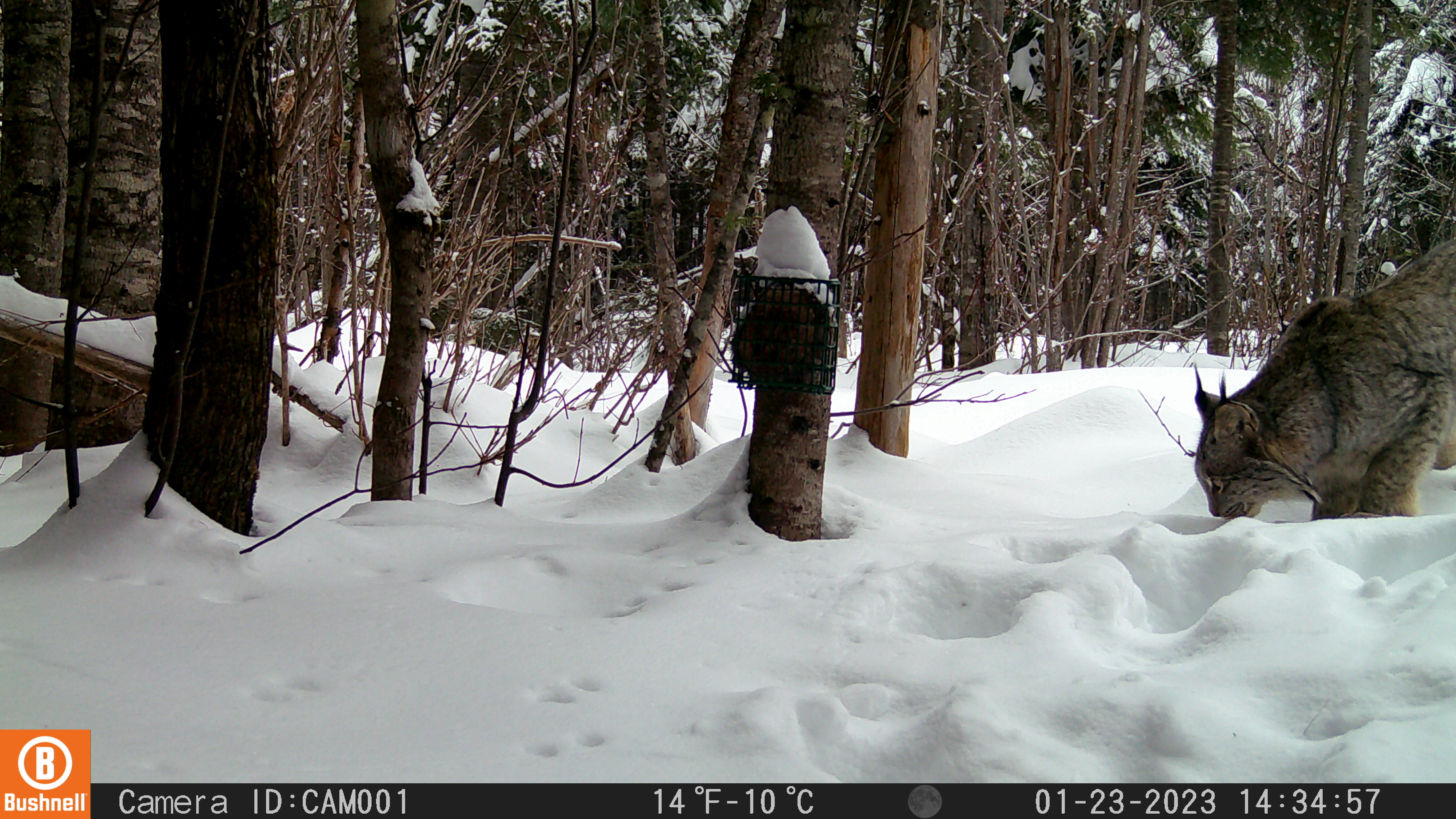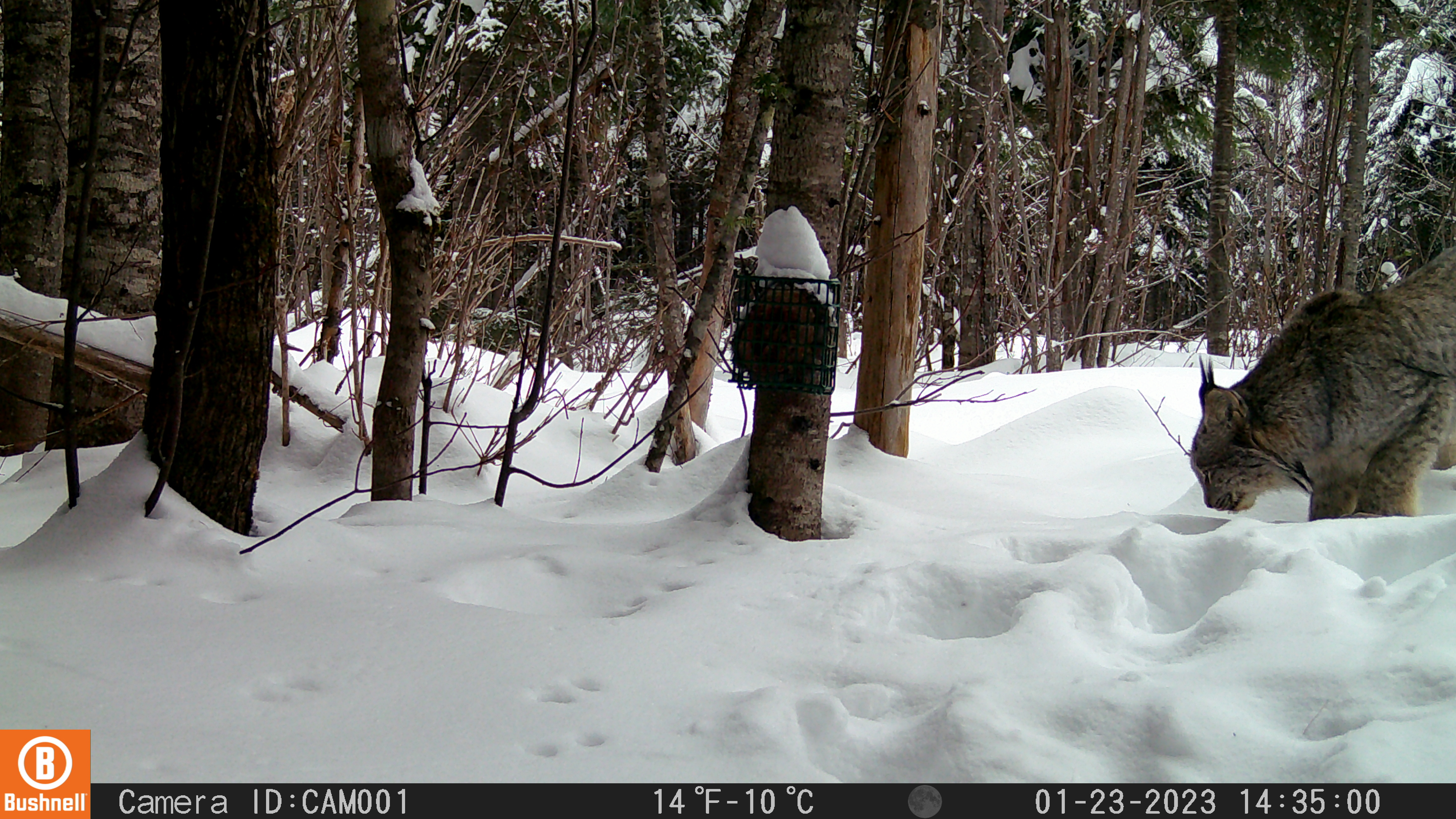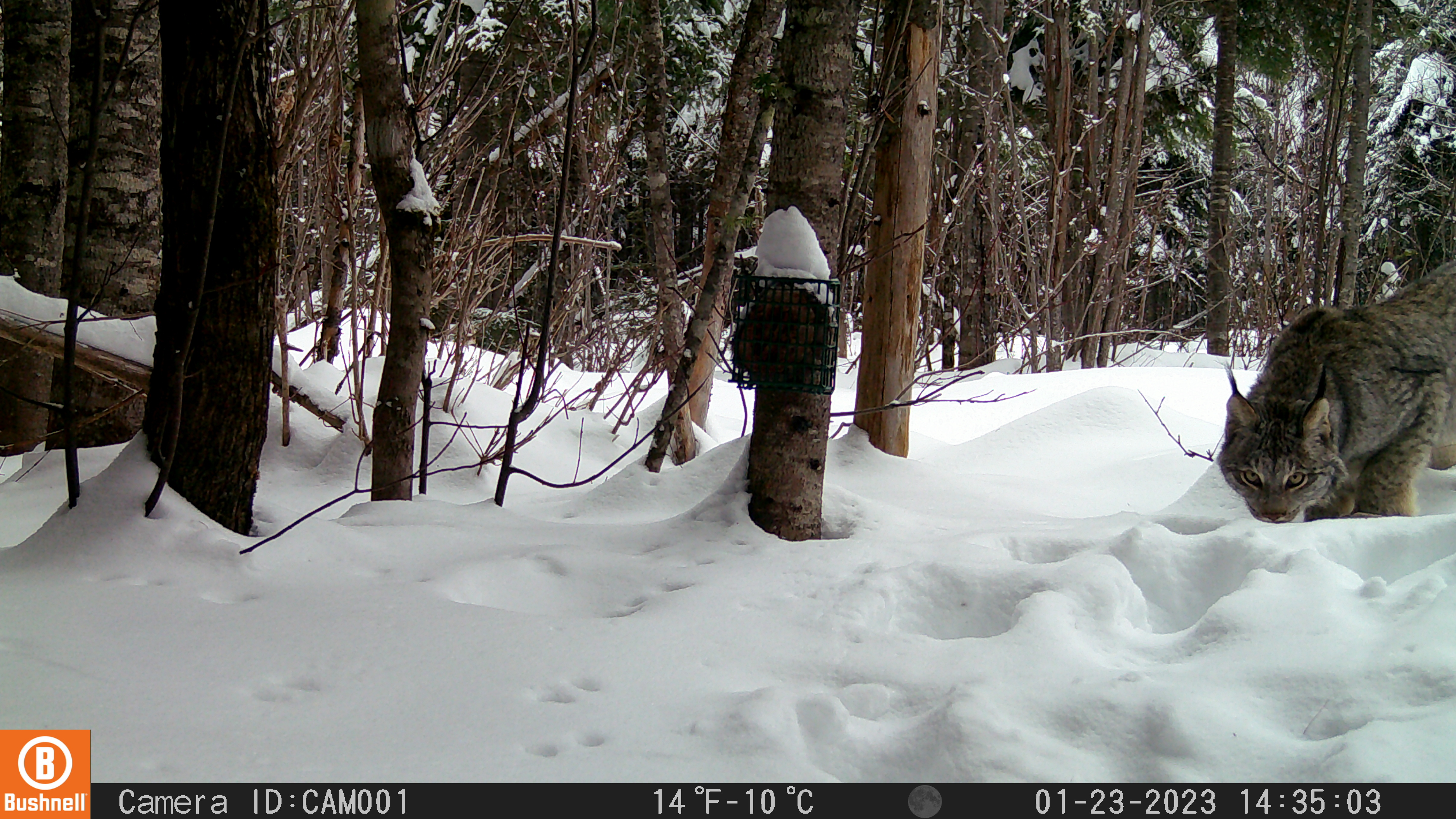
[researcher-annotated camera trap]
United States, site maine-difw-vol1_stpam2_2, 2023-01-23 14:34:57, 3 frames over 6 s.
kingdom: Animalia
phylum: Chordata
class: Mammalia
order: Carnivora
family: Felidae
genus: Lynx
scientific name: Lynx canadensis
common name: canada lynx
Canada lynx (Lynx canadensis).